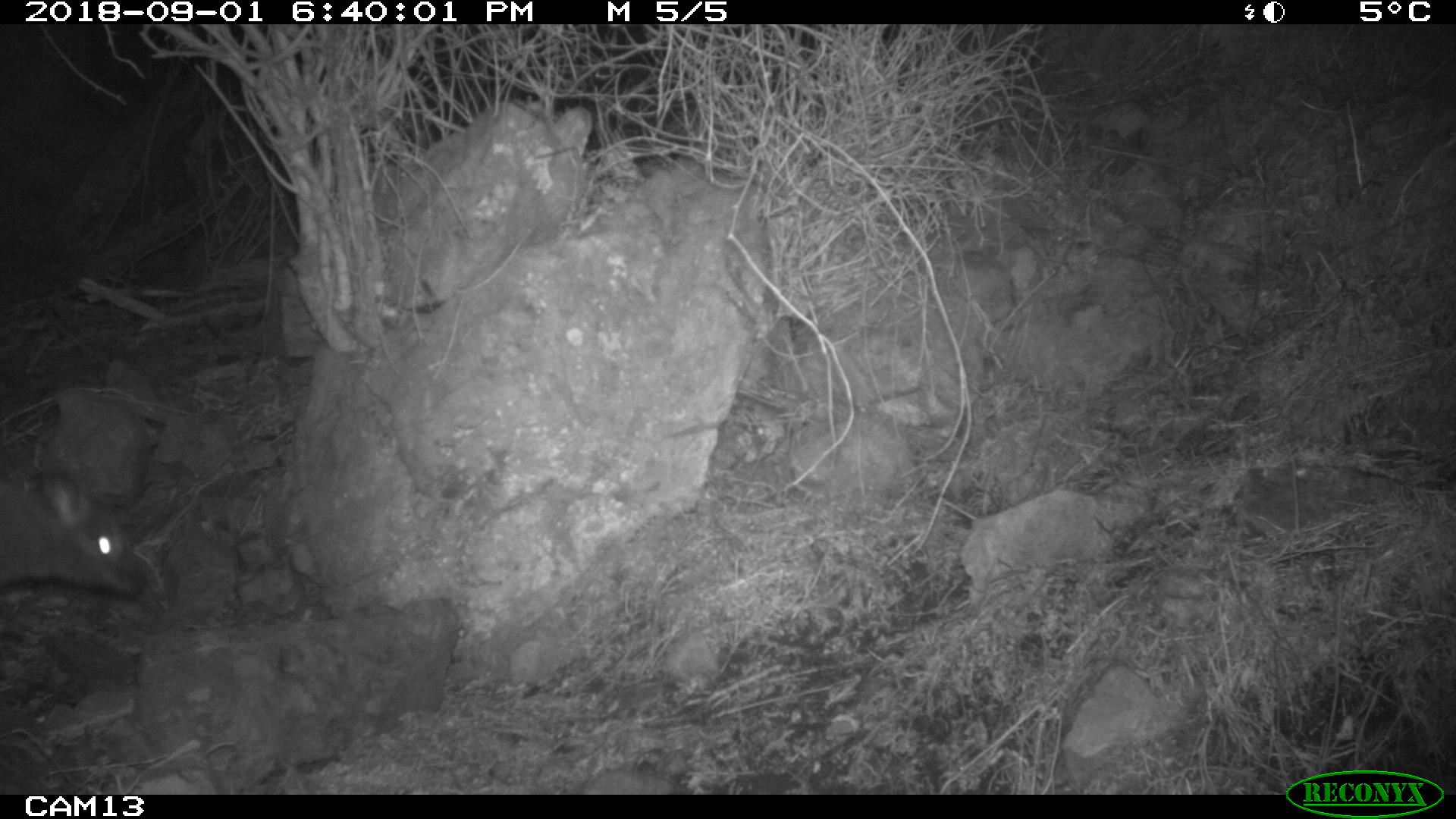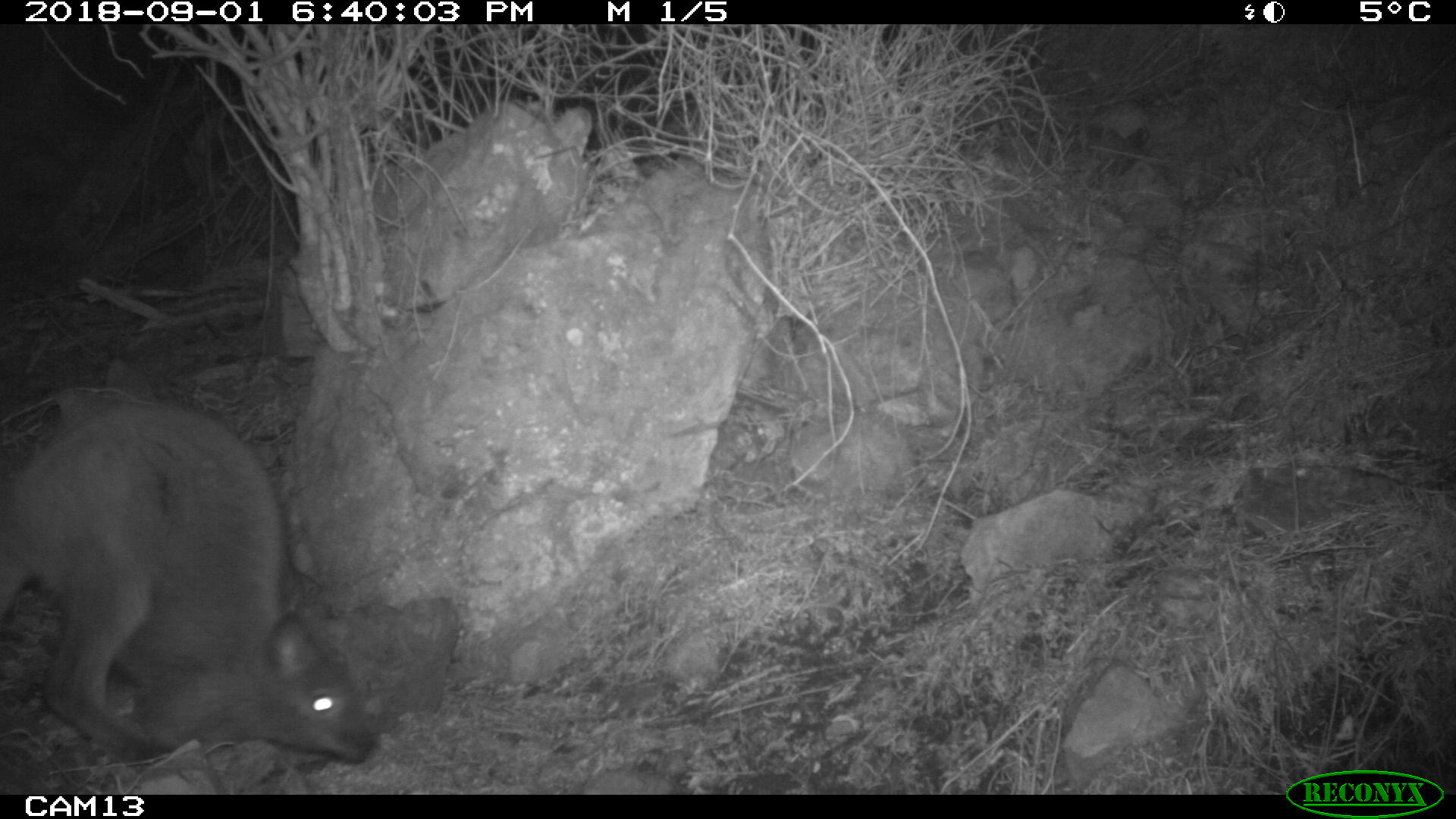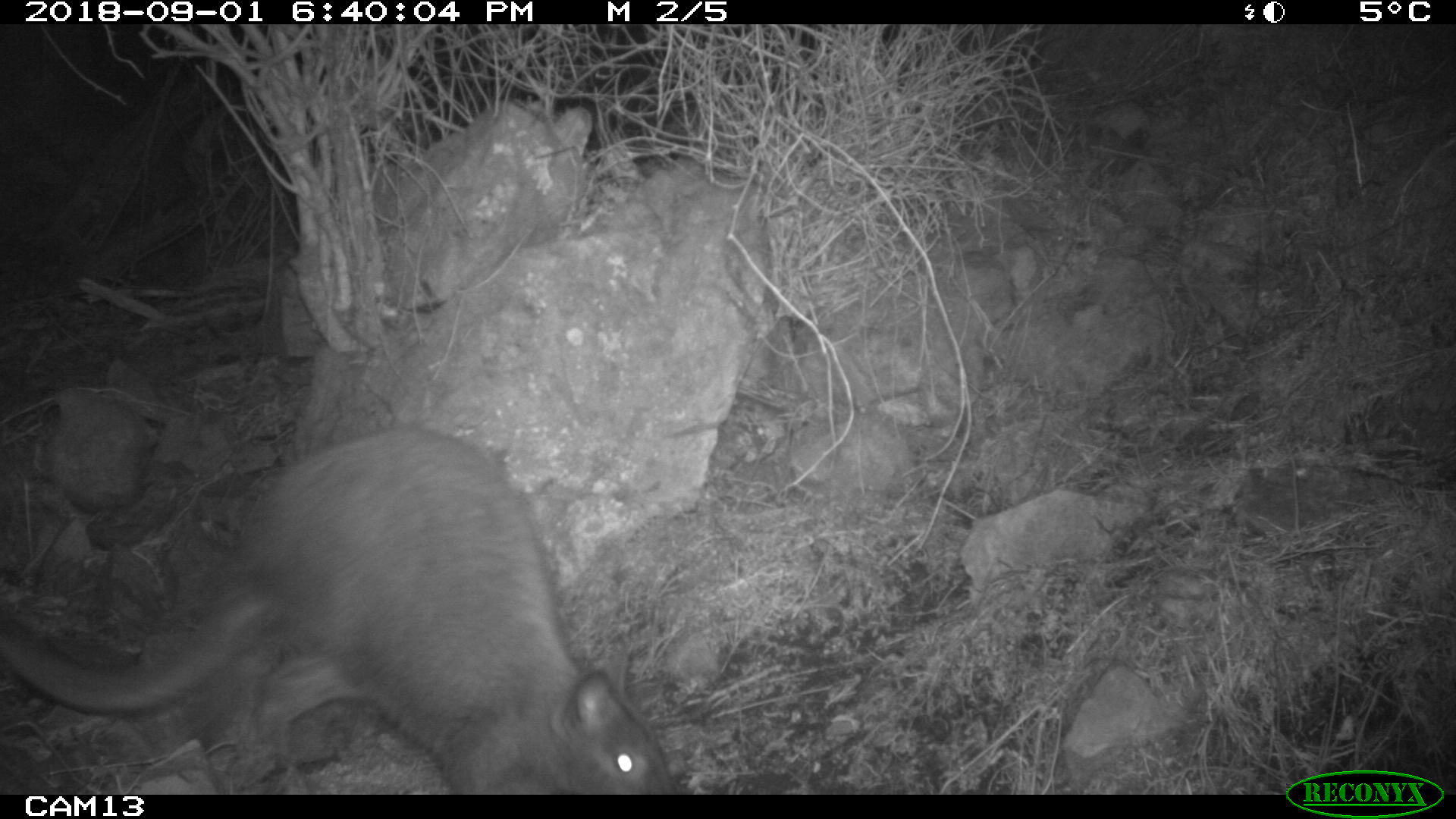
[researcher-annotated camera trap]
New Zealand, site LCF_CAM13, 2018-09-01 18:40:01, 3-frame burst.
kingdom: Animalia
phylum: Chordata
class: Mammalia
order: Diprotodontia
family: Macropodidae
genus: Notamacropus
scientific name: Notamacropus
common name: wallaby